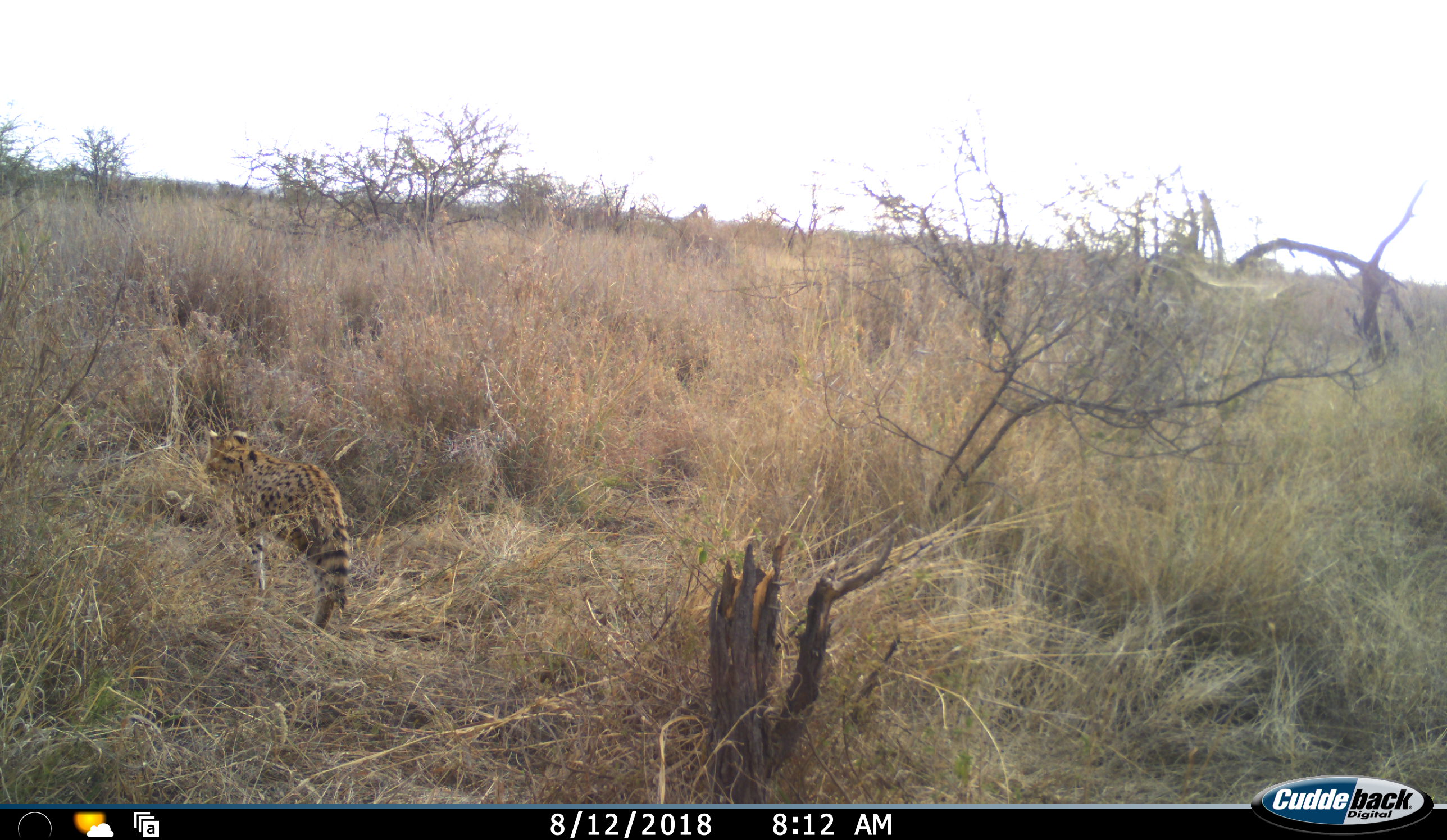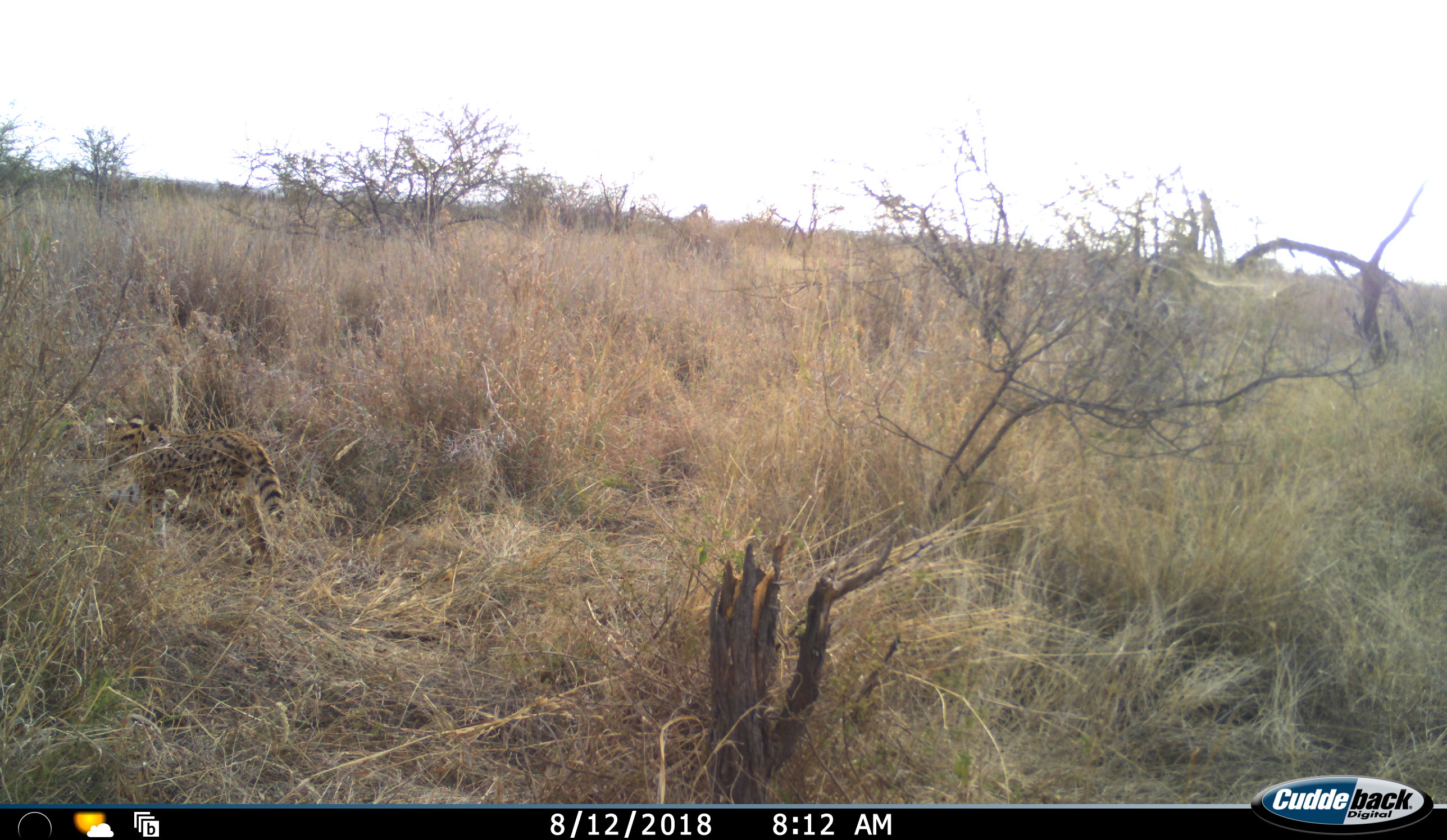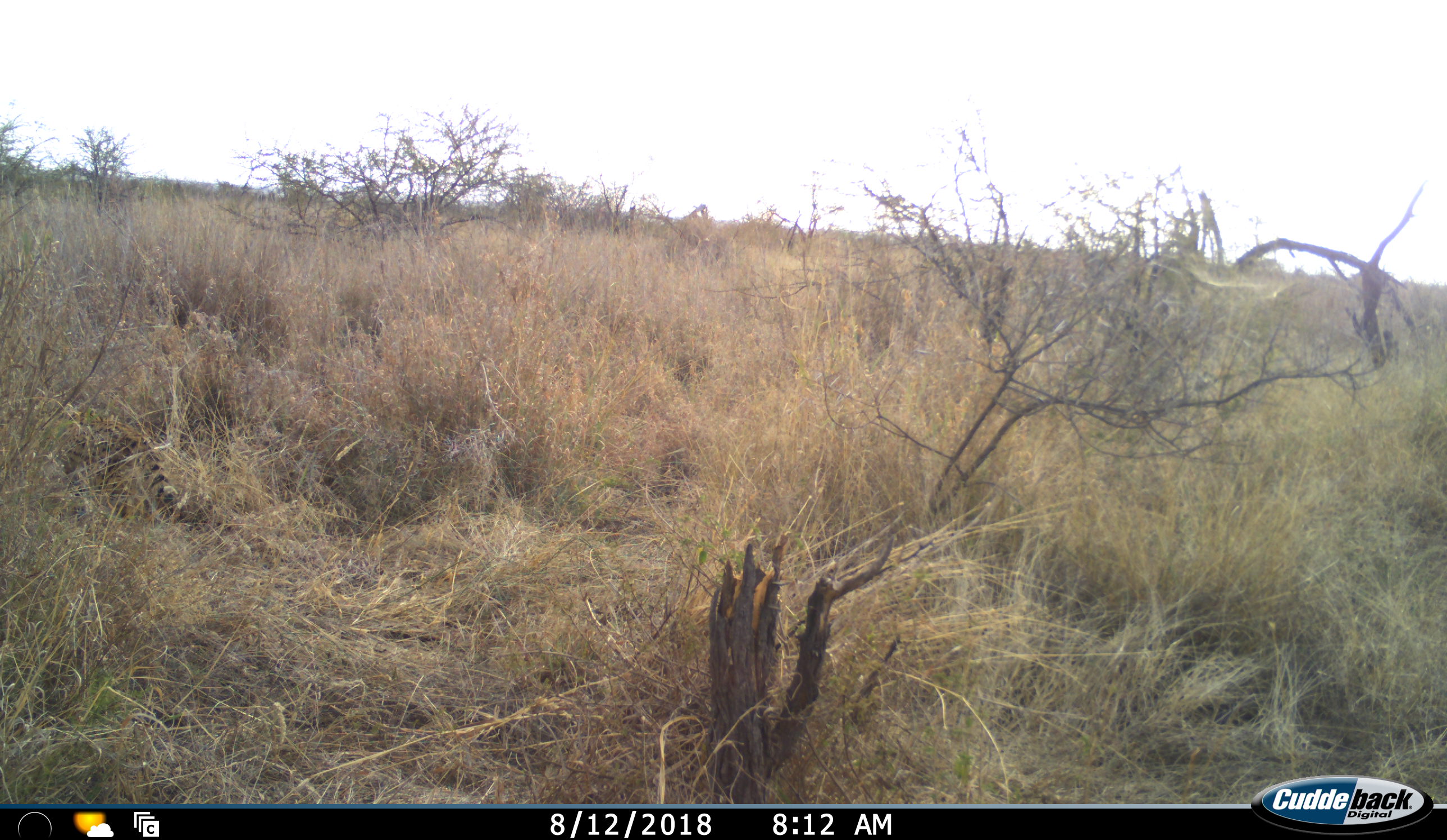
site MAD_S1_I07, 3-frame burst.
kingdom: Animalia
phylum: Chordata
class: Mammalia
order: Carnivora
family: Felidae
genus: Leptailurus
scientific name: Leptailurus serval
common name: serval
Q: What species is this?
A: Serval (Leptailurus serval).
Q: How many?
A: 1.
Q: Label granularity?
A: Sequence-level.